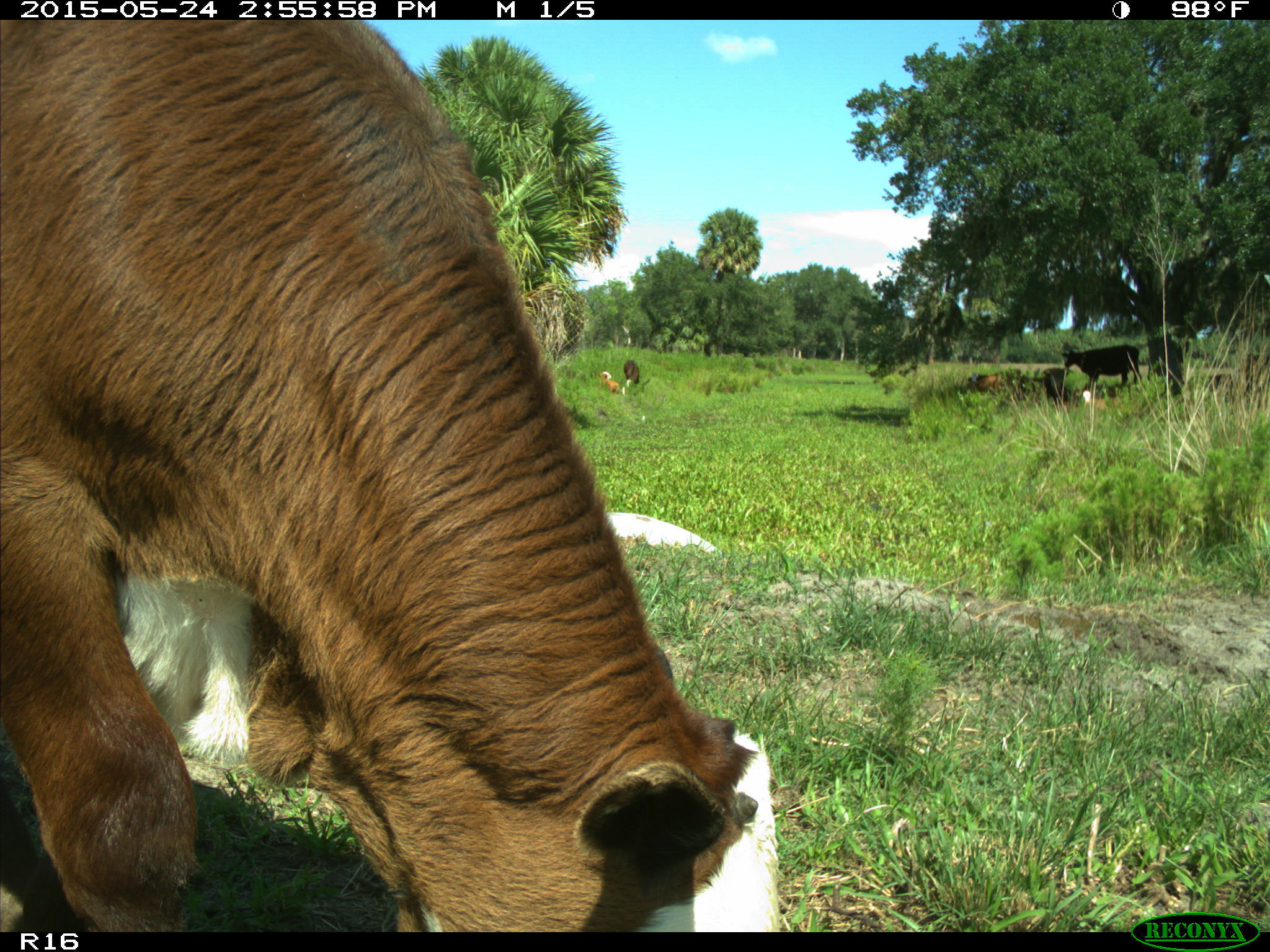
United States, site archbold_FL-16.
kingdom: Animalia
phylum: Chordata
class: Mammalia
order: Artiodactyla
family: Bovidae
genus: Bos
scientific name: Bos taurus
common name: domestic cow